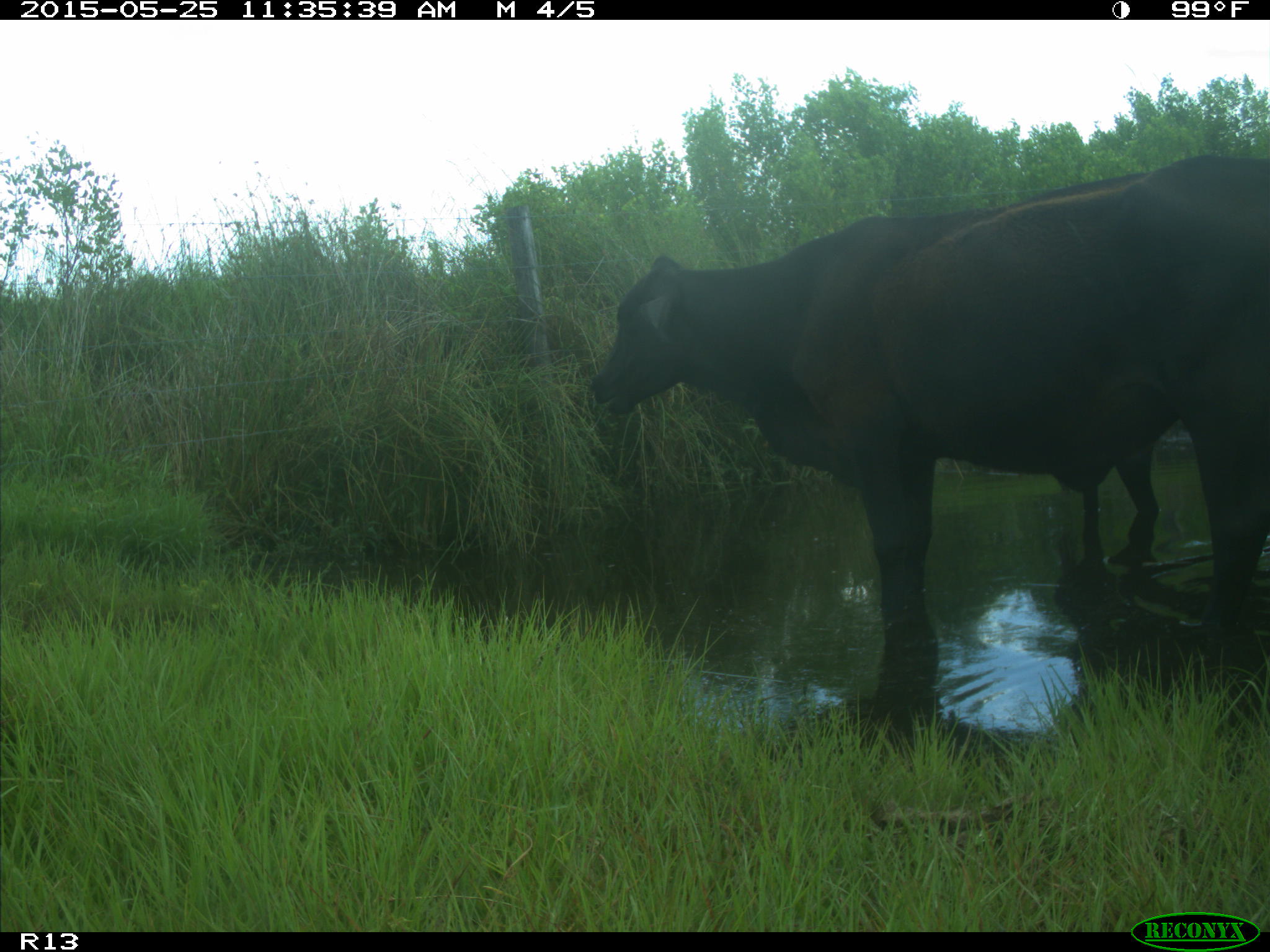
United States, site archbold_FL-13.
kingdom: Animalia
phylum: Chordata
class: Mammalia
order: Artiodactyla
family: Bovidae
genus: Bos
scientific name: Bos taurus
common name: domestic cow